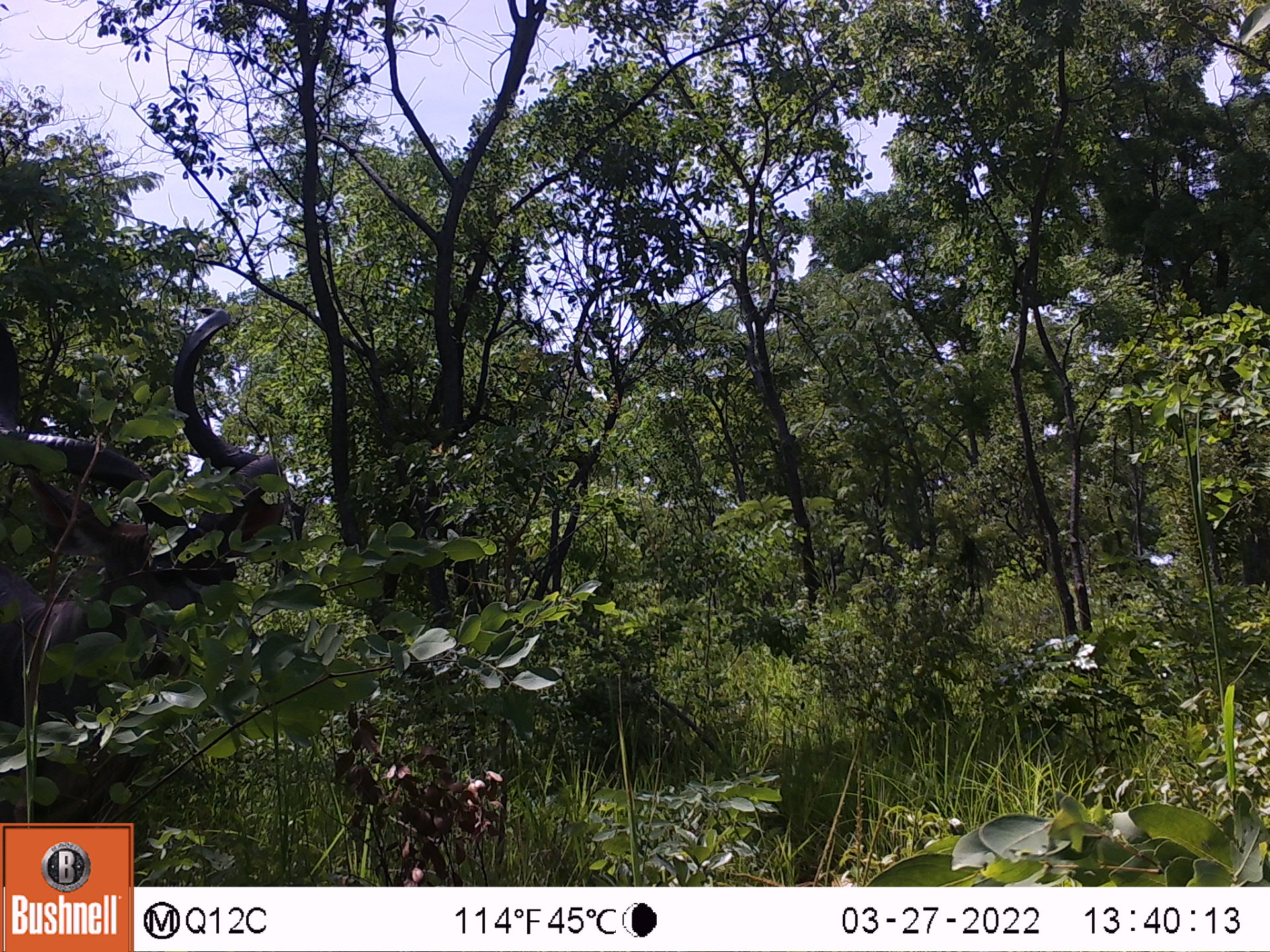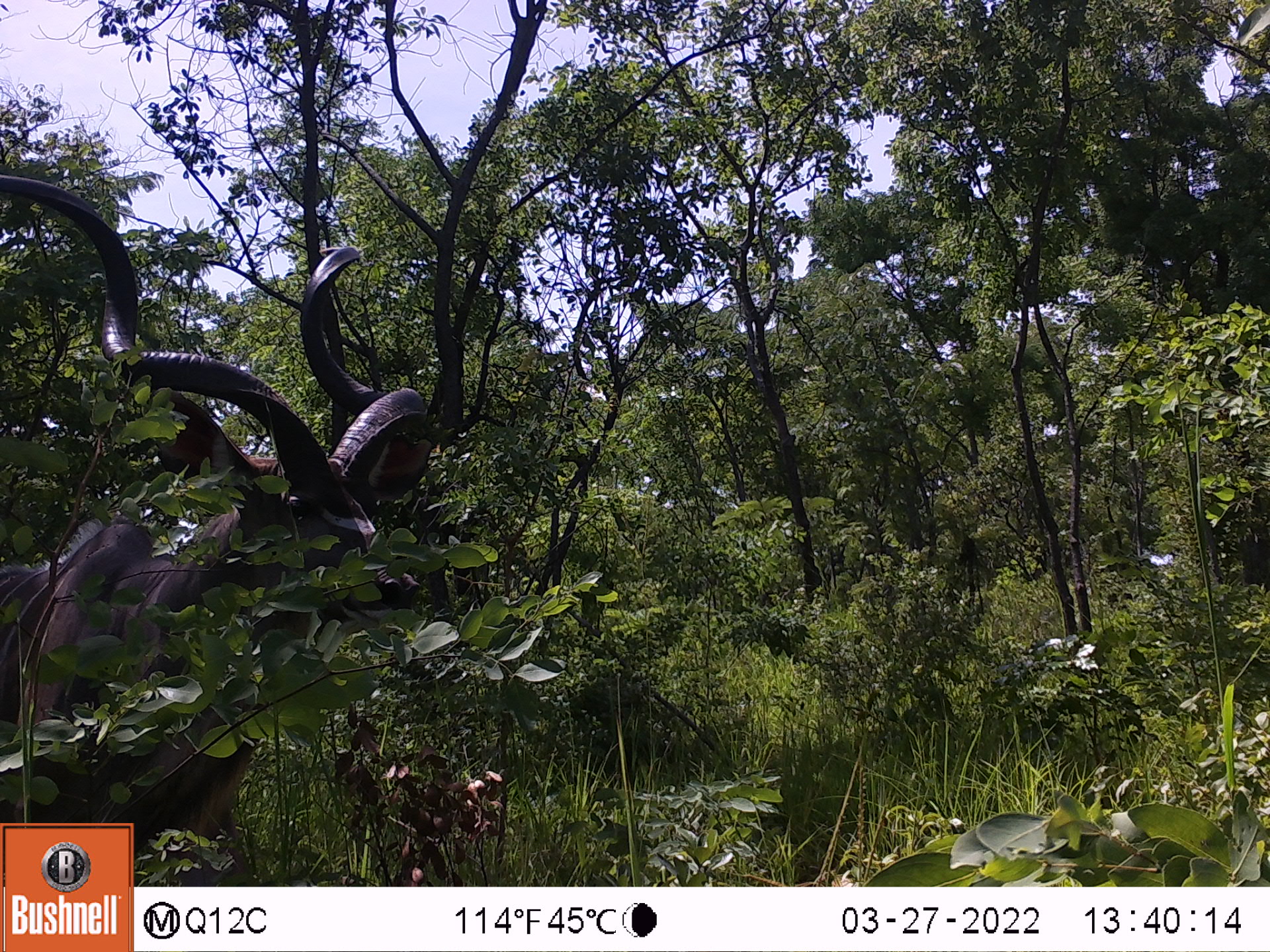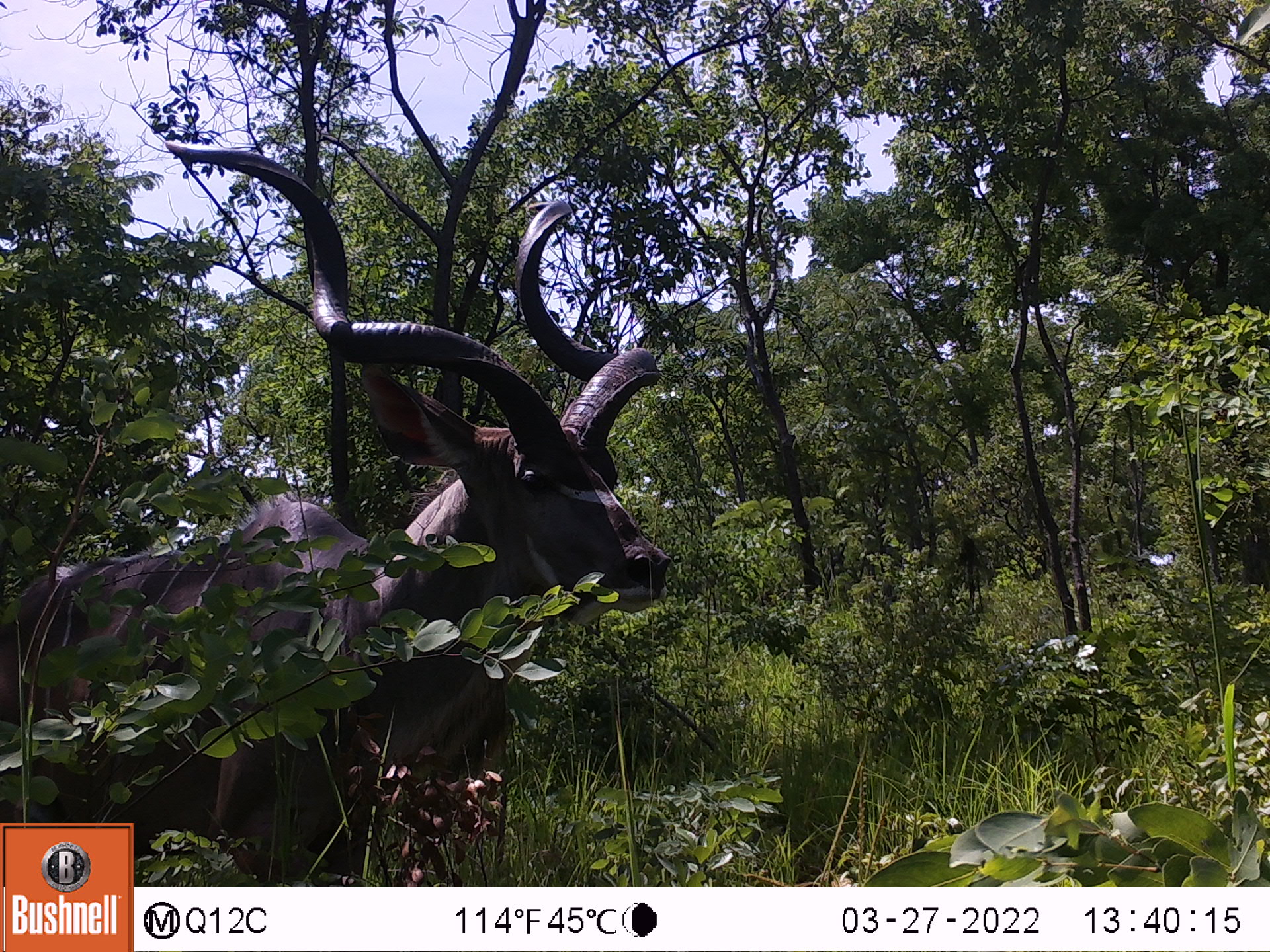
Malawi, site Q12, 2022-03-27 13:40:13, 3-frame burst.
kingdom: Animalia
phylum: Chordata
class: Mammalia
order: Artiodactyla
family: Bovidae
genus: Tragelaphus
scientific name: Tragelaphus strepsiceros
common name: greater kudu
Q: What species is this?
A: Greater kudu (Tragelaphus strepsiceros).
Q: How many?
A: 1.